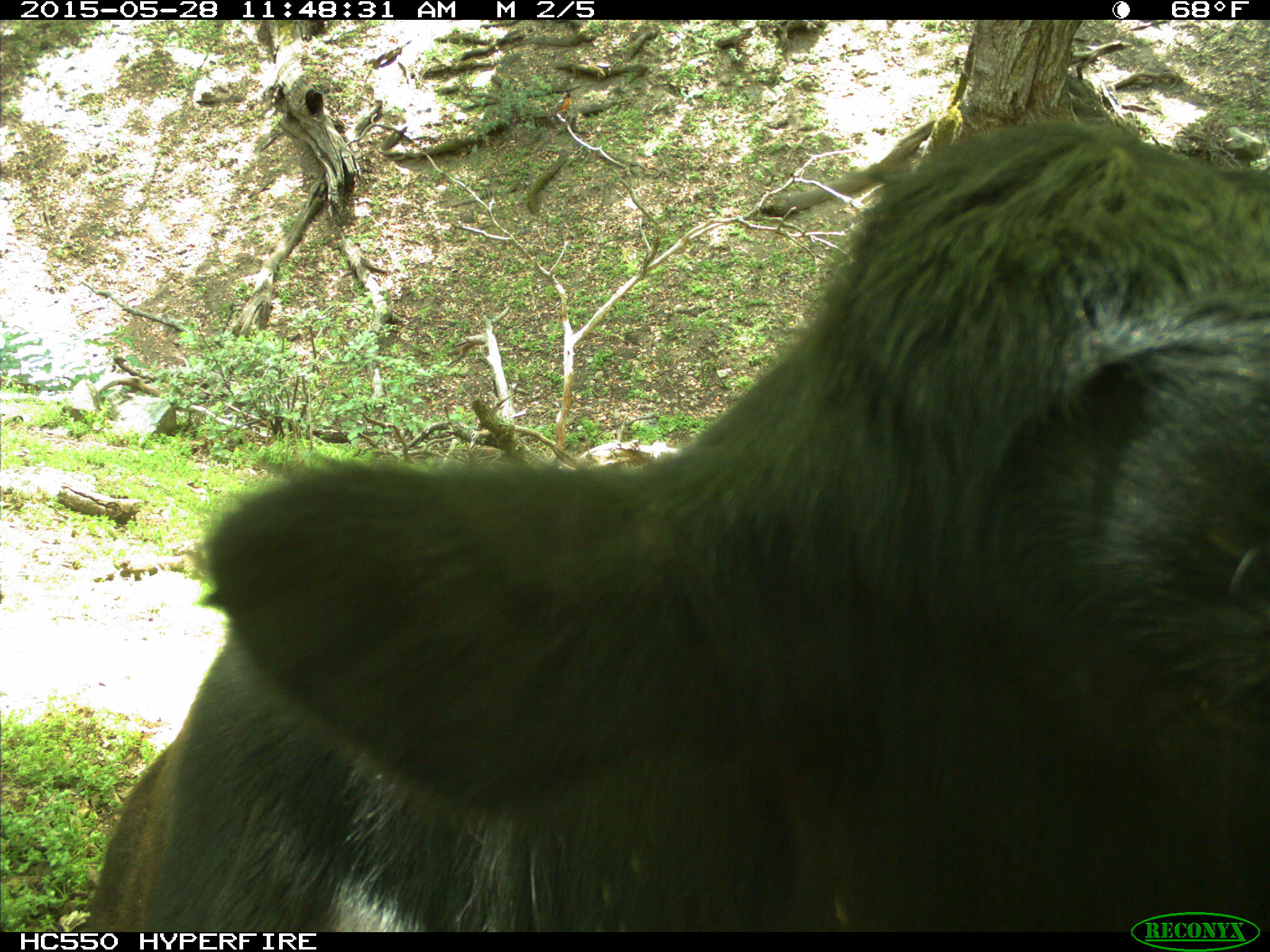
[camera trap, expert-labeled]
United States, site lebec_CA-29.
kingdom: Animalia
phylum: Chordata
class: Mammalia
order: Artiodactyla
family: Bovidae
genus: Bos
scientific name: Bos taurus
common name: domestic cow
Bos taurus (domestic cow).